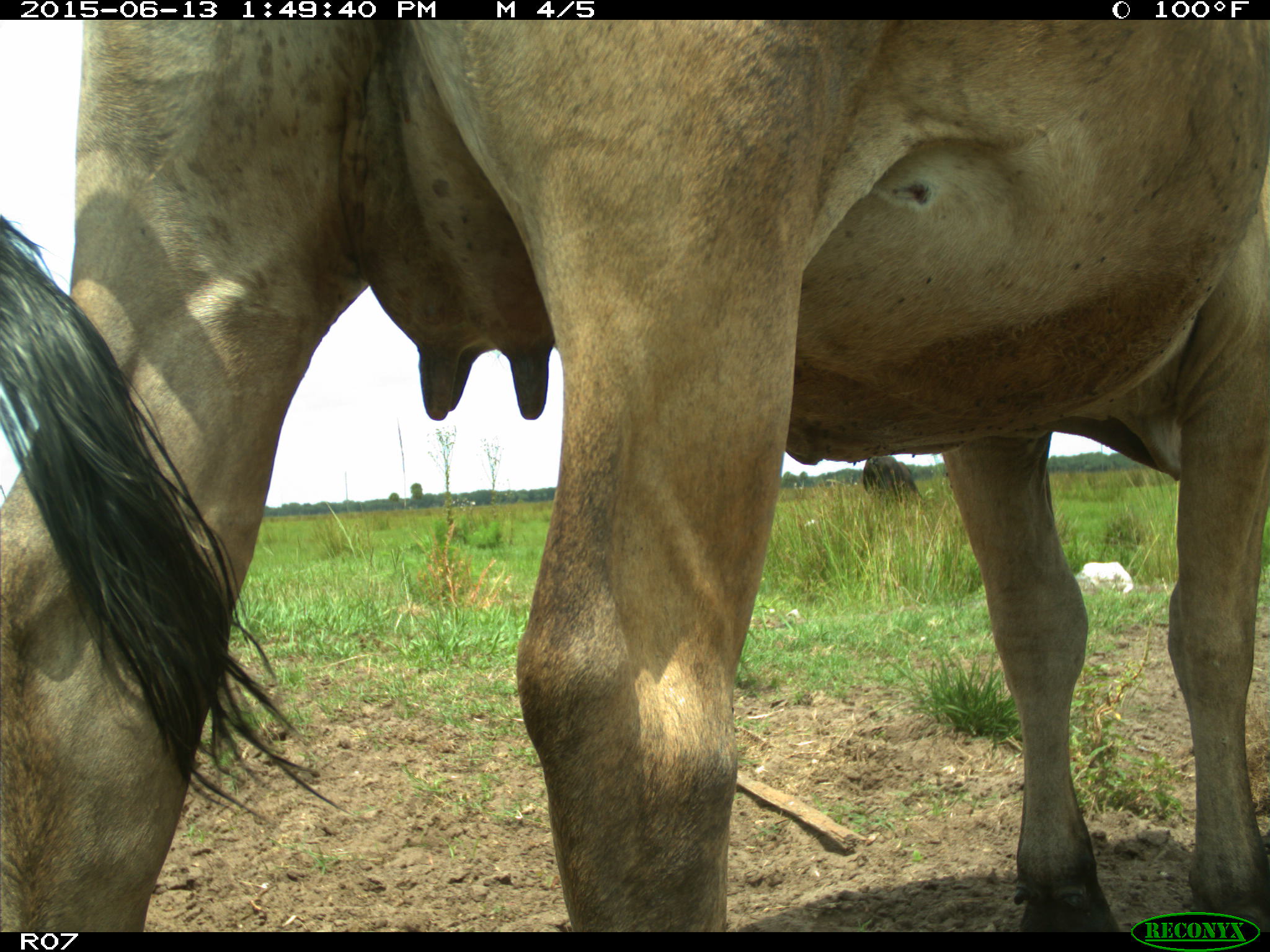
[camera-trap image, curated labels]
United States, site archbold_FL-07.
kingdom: Animalia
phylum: Chordata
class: Mammalia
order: Artiodactyla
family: Bovidae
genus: Bos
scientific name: Bos taurus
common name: domestic cow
Bos taurus (domestic cow).